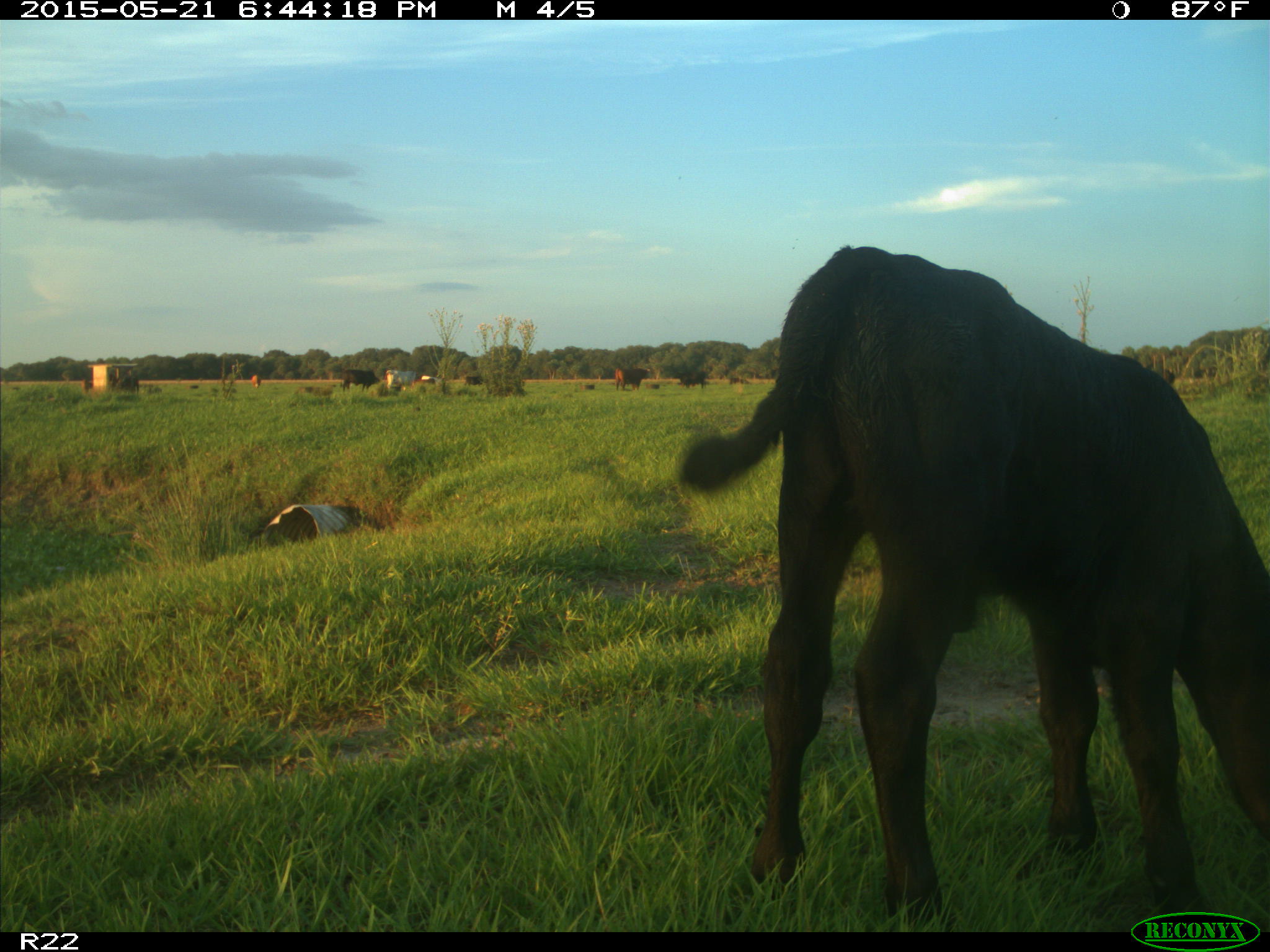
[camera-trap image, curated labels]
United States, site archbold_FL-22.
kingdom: Animalia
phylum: Chordata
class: Mammalia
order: Artiodactyla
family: Bovidae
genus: Bos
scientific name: Bos taurus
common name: domestic cow